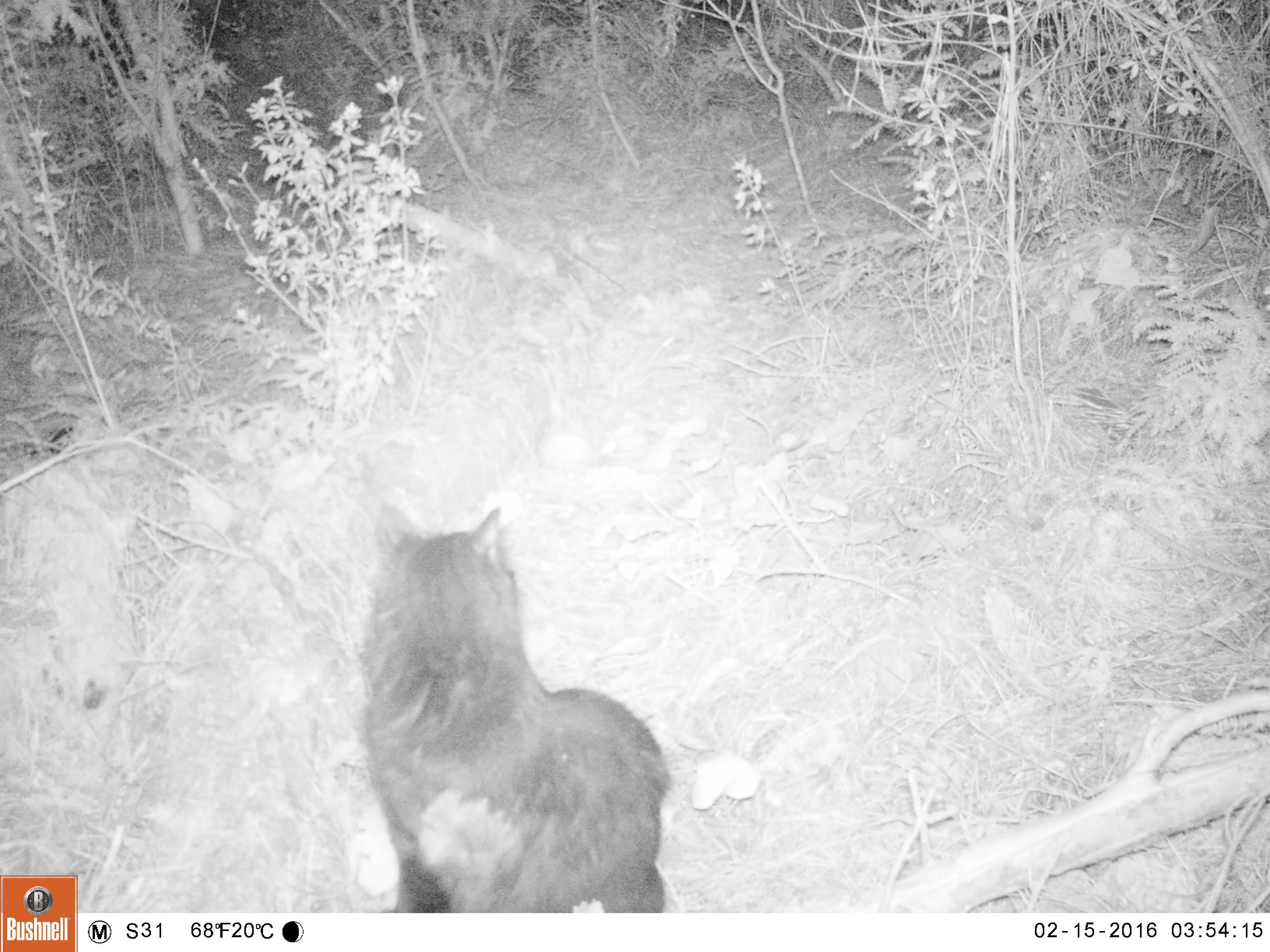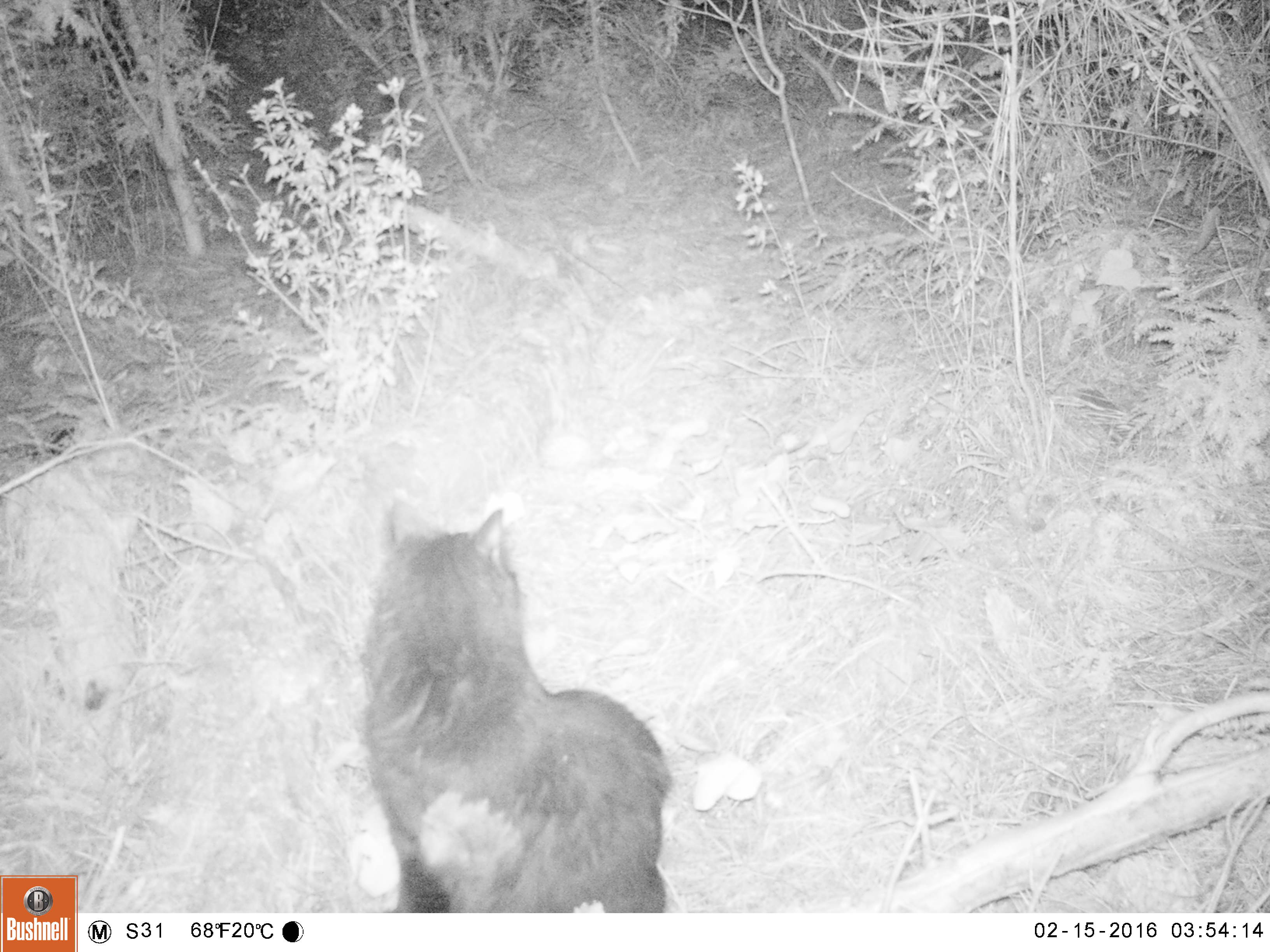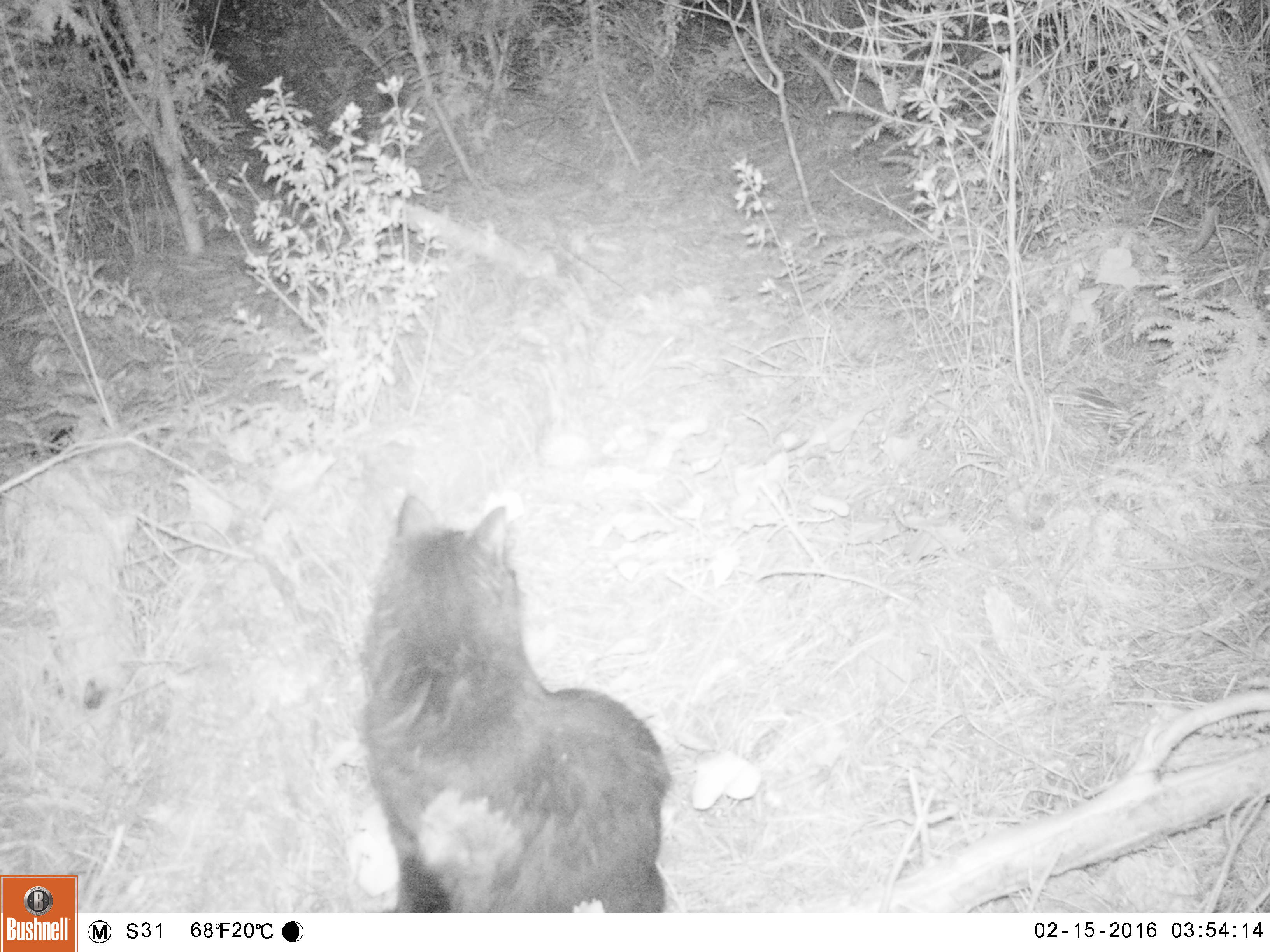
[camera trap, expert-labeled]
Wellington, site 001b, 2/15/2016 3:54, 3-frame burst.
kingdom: Animalia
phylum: Chordata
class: Mammalia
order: Carnivora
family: Felidae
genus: Felis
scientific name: Felis catus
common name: cat